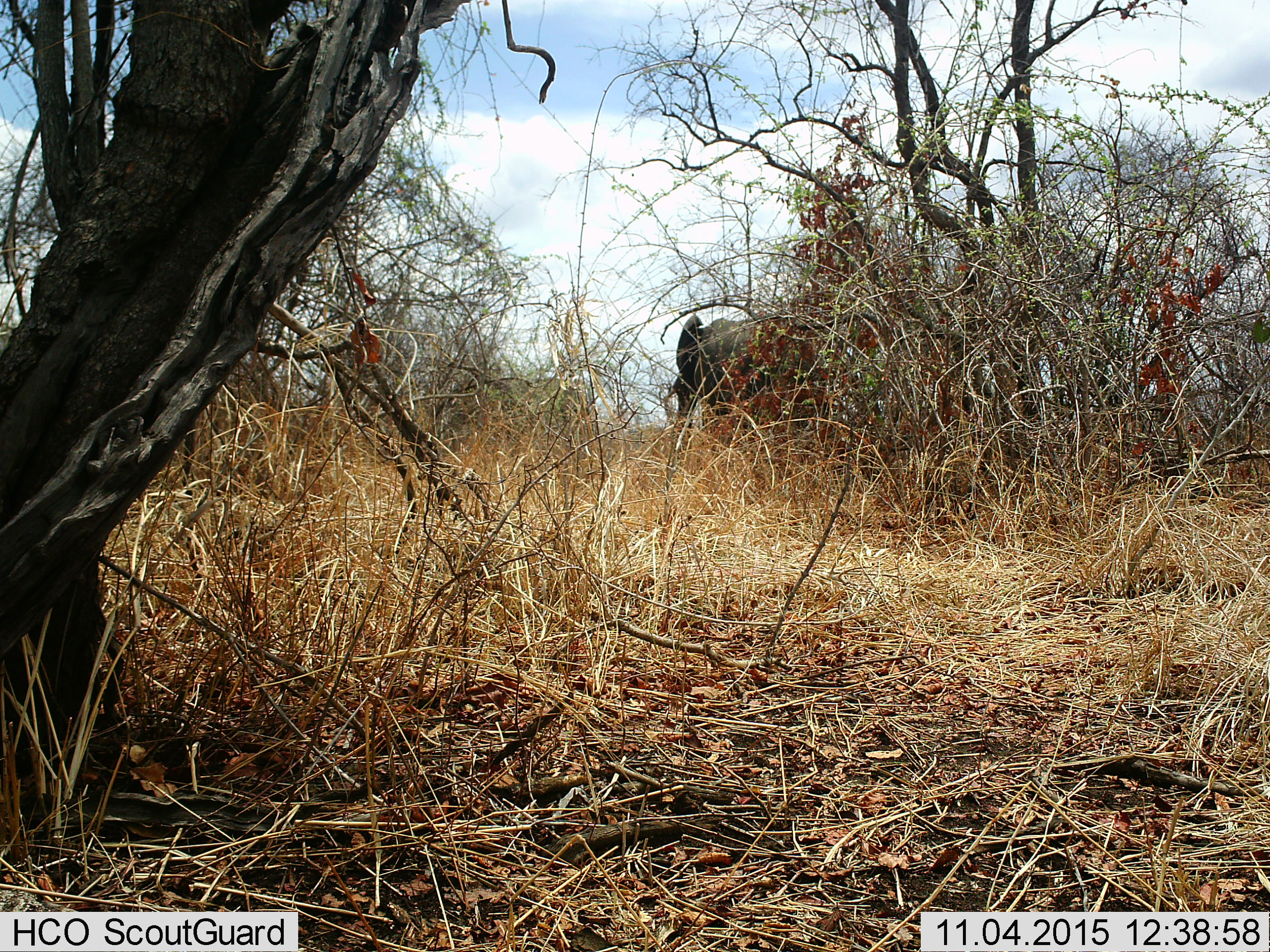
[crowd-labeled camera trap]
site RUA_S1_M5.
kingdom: Animalia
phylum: Chordata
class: Mammalia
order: Proboscidea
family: Elephantidae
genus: Loxodonta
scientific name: Loxodonta africana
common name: african bush elephant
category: elephant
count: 1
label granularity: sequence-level